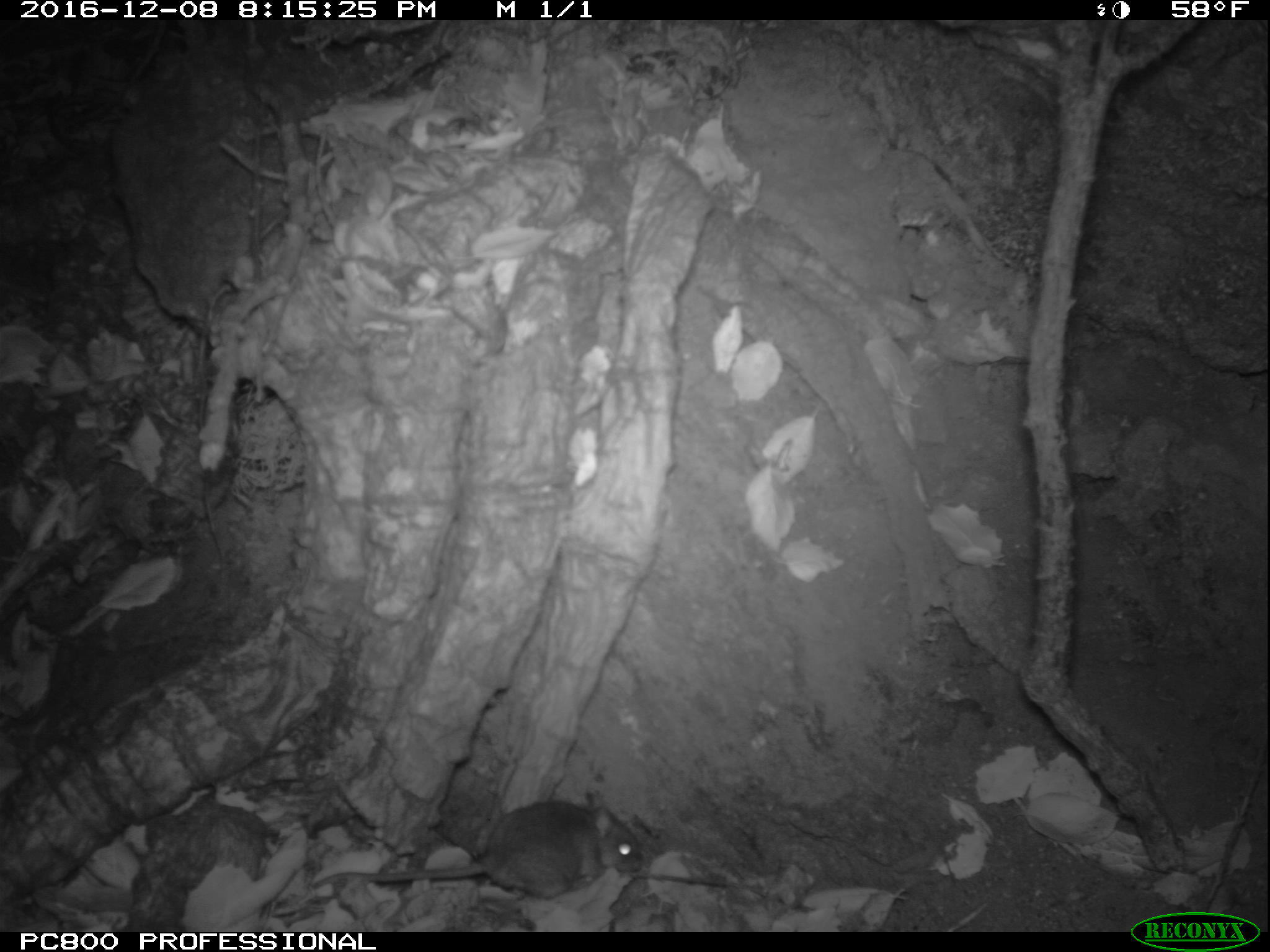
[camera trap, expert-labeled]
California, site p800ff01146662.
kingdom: Animalia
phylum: Chordata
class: Mammalia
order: Rodentia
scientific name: Rodentia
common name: rodent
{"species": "rodent (Rodentia)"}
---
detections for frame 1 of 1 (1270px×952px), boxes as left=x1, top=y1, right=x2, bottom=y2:
rodent: left=311, top=792, right=644, bottom=899